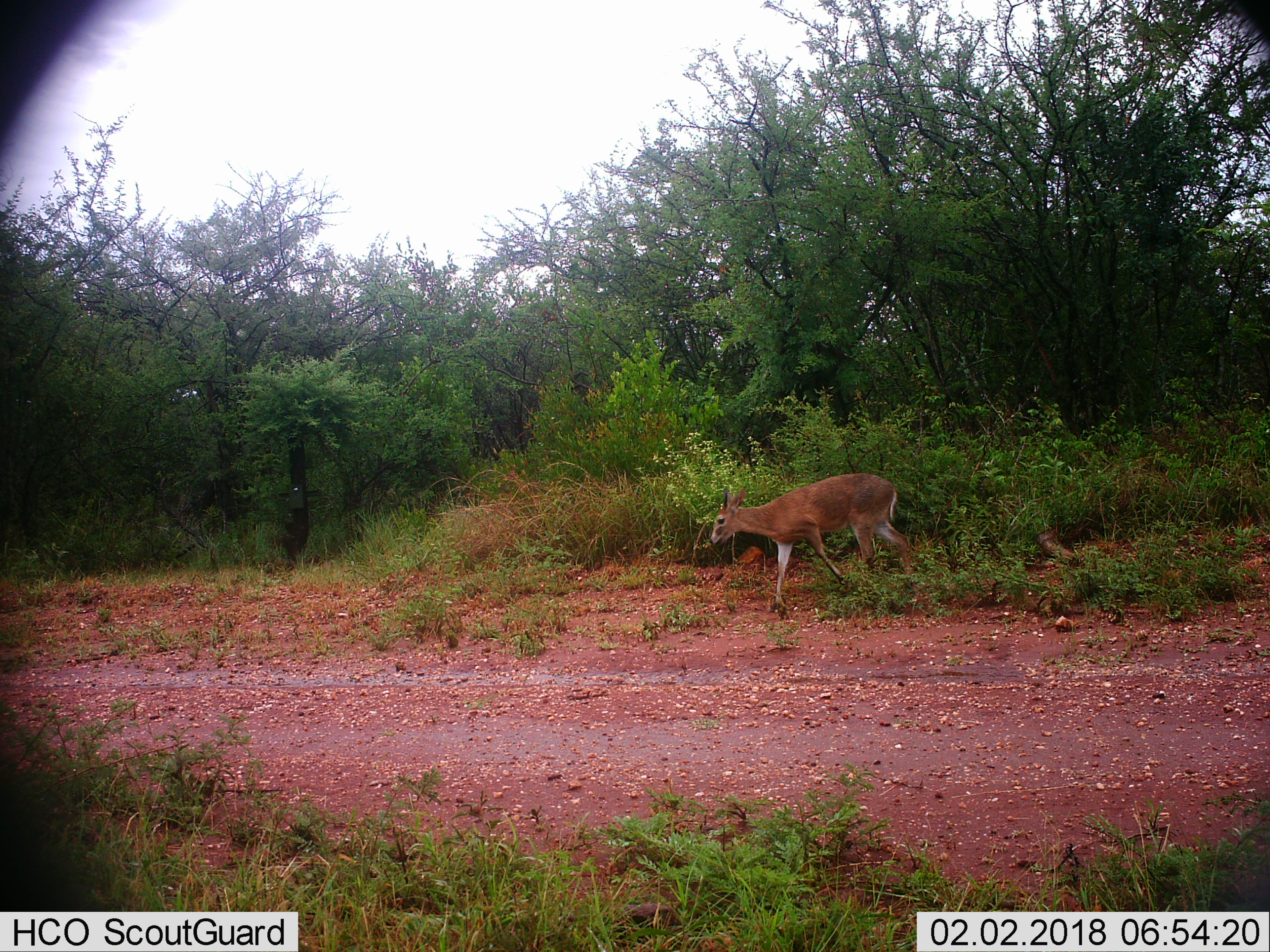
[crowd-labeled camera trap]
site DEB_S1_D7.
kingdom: Animalia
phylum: Chordata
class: Mammalia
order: Artiodactyla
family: Bovidae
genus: Sylvicapra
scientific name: Sylvicapra grimmia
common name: common duiker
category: duikercommongrey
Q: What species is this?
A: Duikercommongrey (common duiker) (Sylvicapra grimmia).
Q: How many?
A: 1.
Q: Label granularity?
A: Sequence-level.